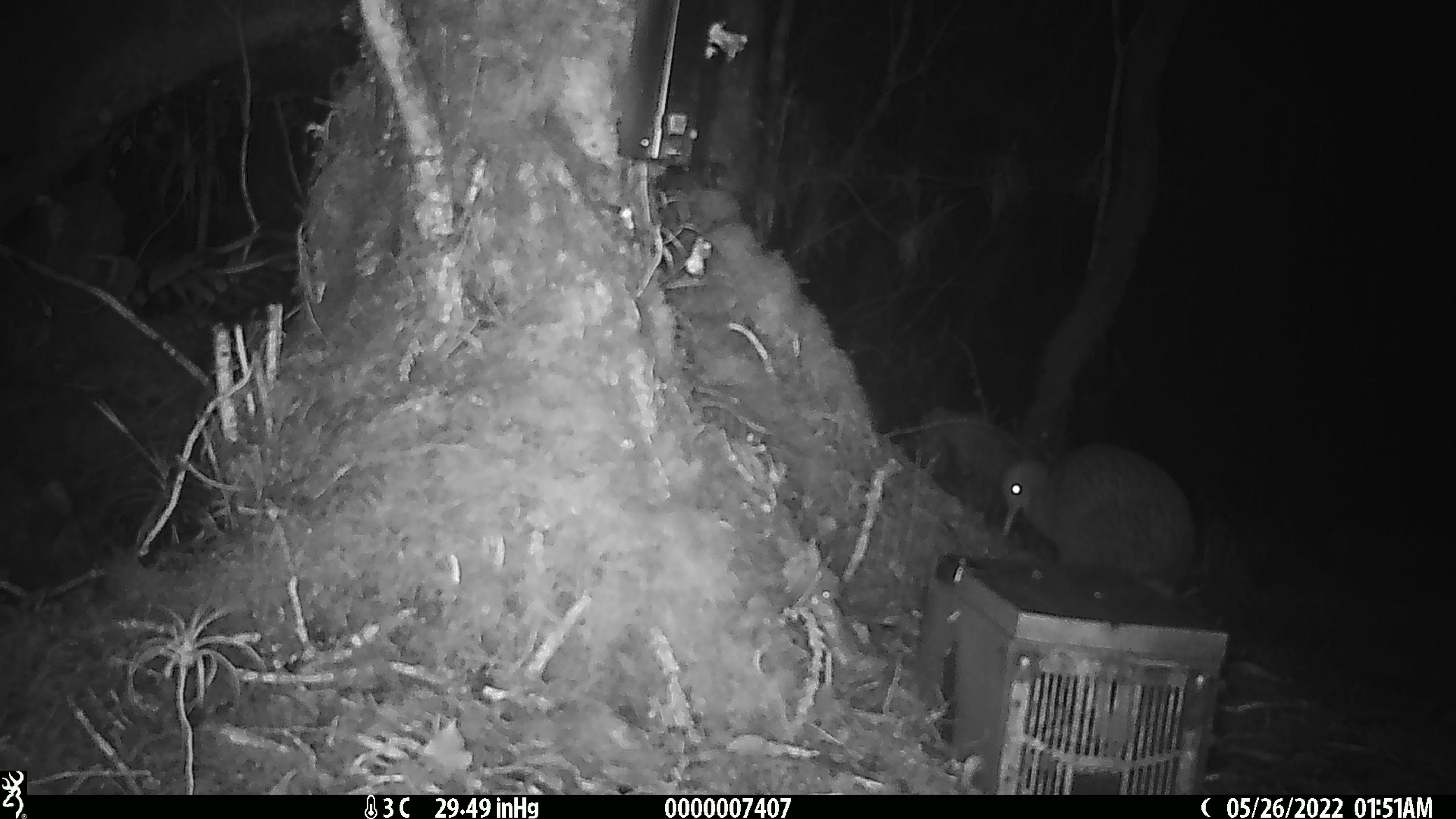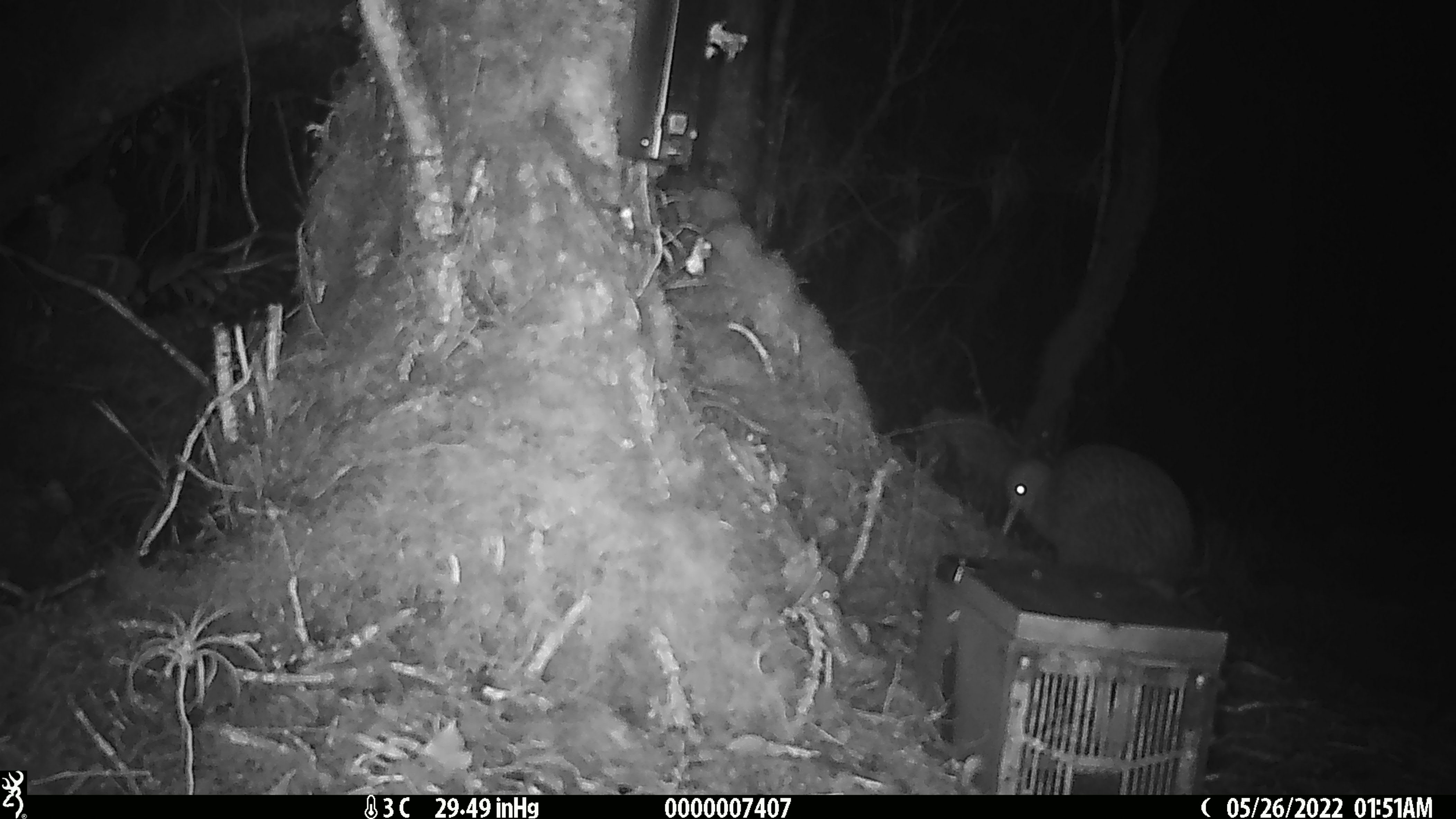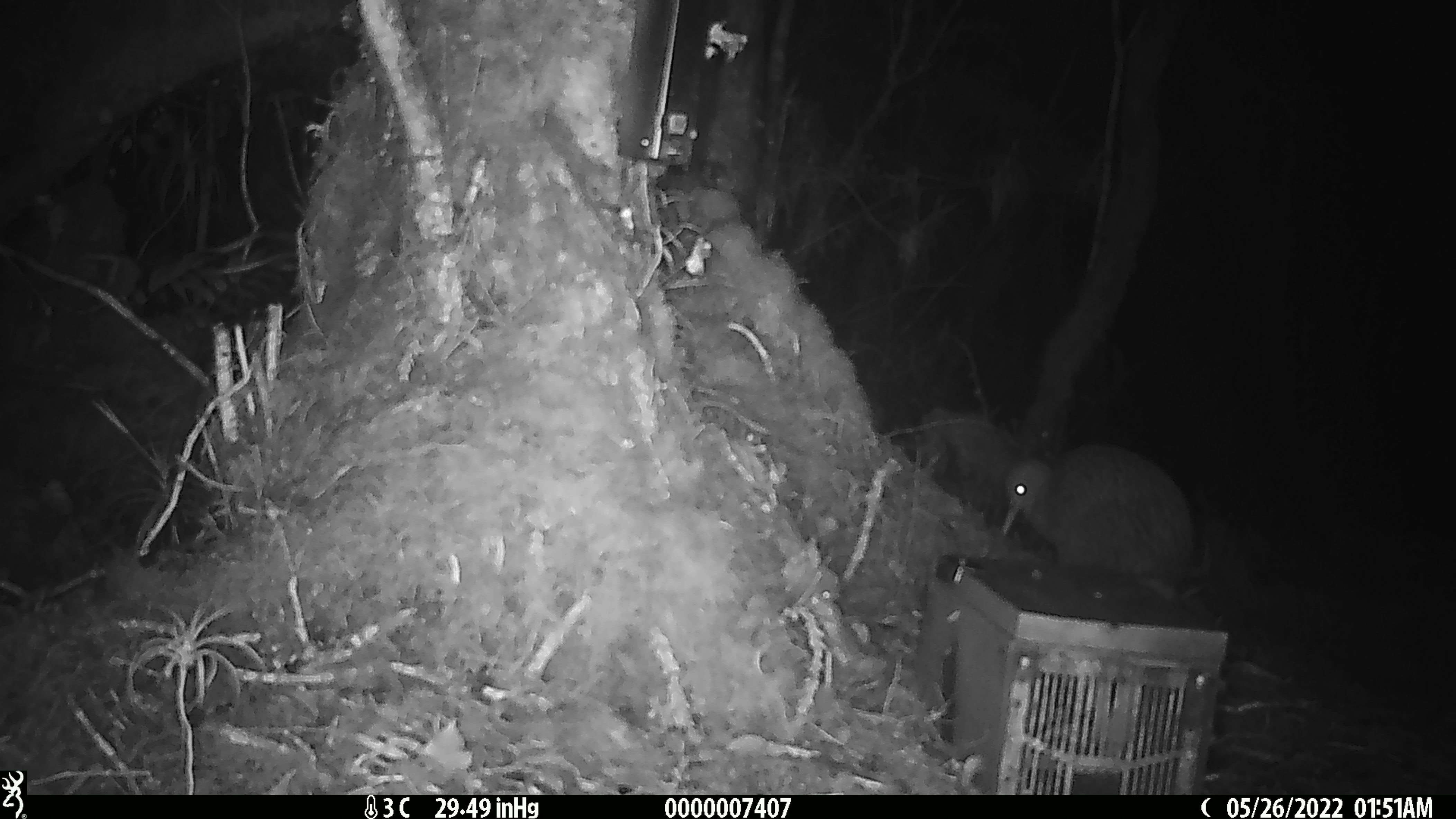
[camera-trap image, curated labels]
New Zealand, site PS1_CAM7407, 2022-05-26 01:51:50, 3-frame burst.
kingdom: Animalia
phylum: Chordata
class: Aves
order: Apterygiformes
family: Apterygidae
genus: Apteryx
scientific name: Apteryx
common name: kiwi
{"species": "kiwi (Apteryx)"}